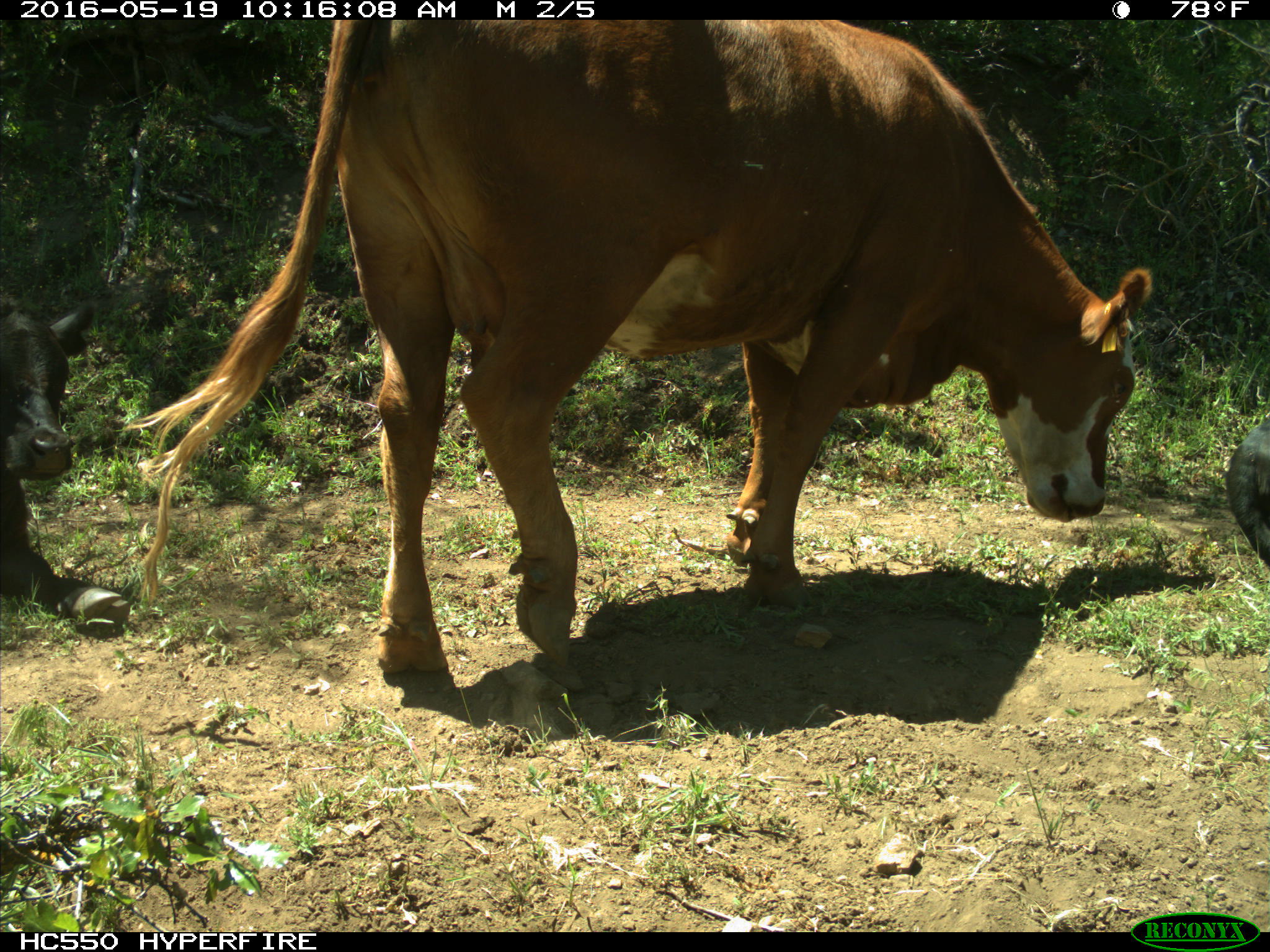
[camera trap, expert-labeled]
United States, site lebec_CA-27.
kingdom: Animalia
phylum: Chordata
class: Mammalia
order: Artiodactyla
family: Bovidae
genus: Bos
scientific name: Bos taurus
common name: domestic cow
Bos taurus (domestic cow).